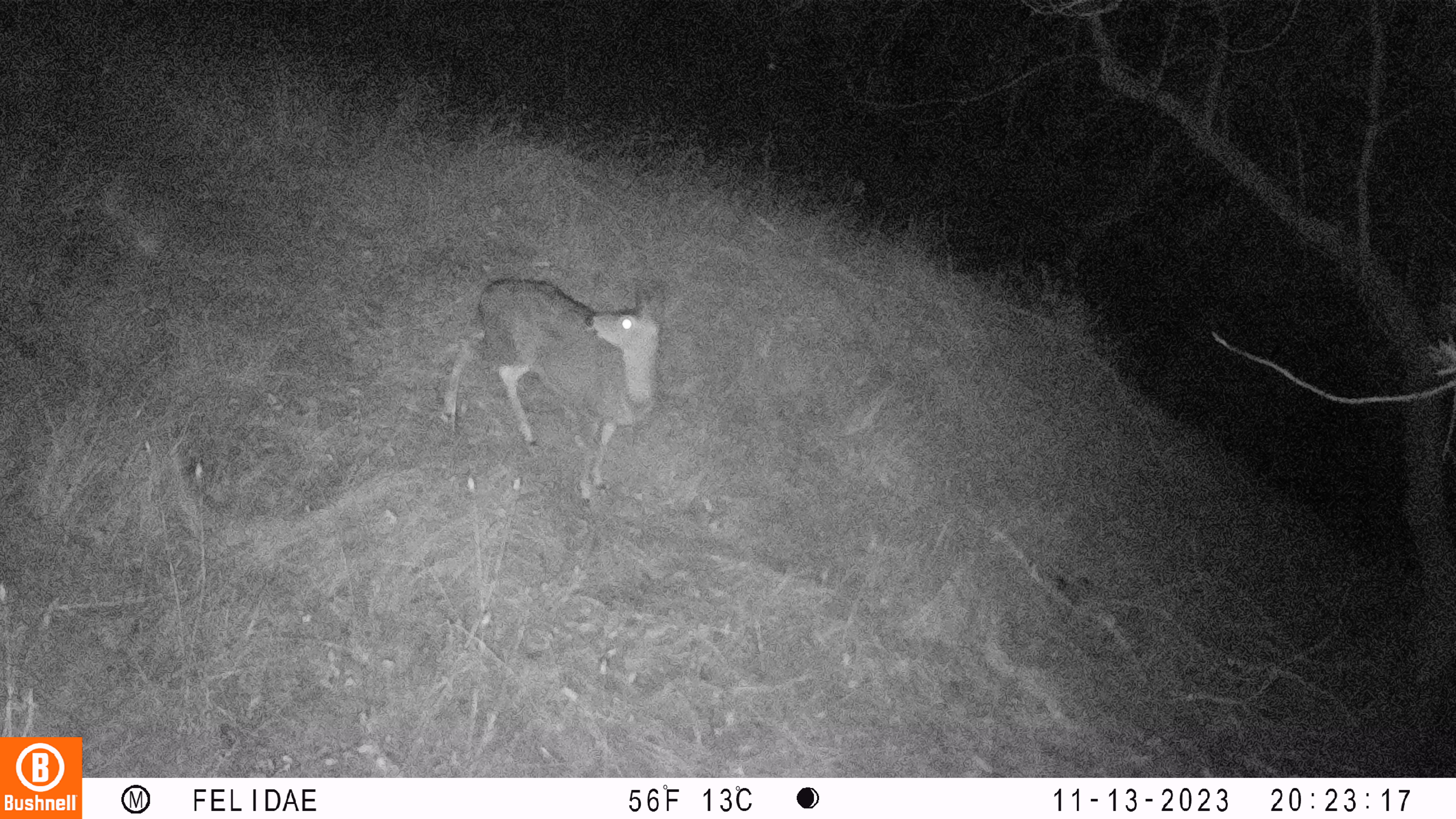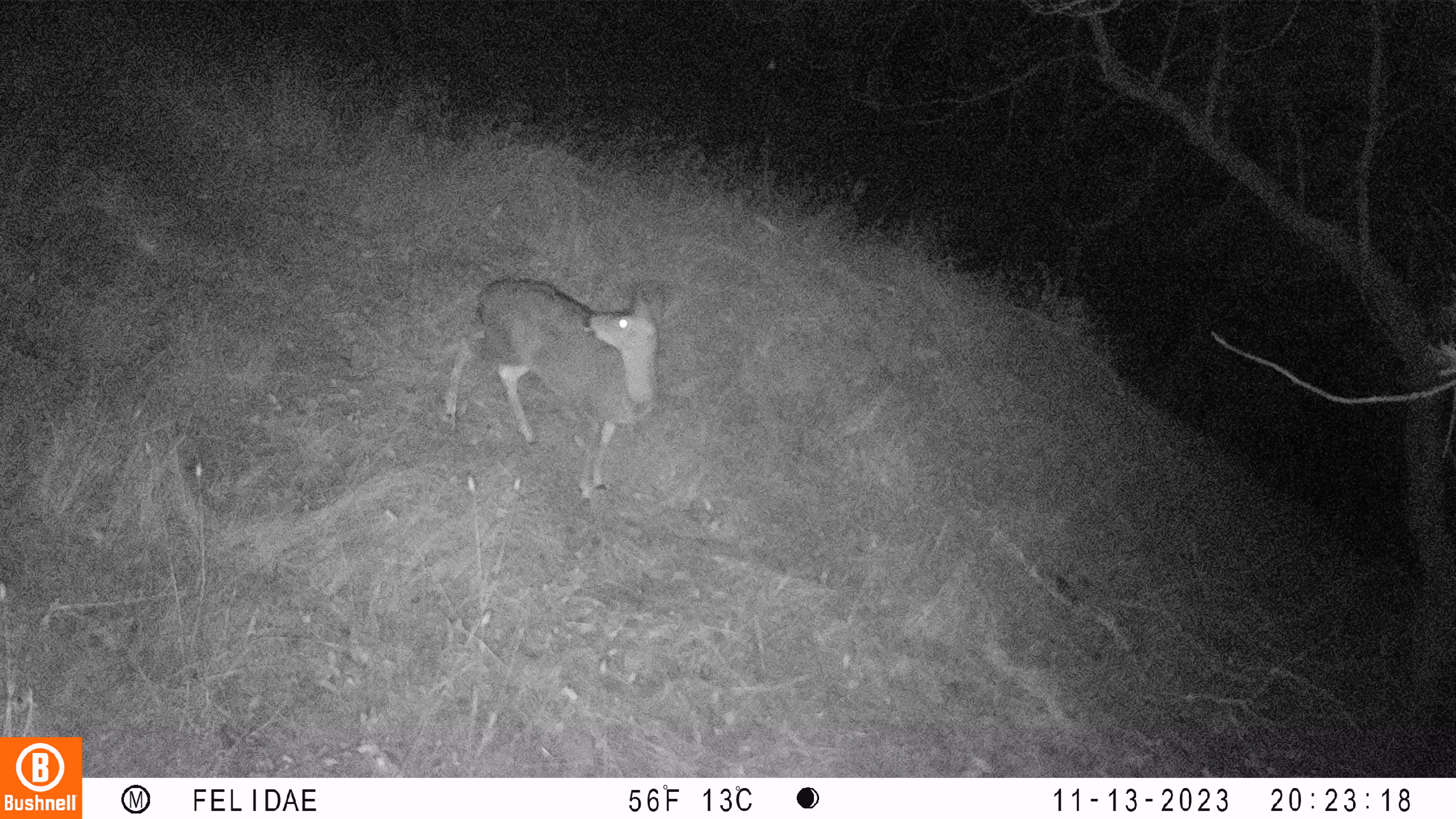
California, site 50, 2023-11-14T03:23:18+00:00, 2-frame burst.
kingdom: Animalia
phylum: Chordata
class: Mammalia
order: Artiodactyla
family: Cervidae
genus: Odocoileus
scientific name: Odocoileus hemionus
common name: mule deer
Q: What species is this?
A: Mule deer (Odocoileus hemionus).